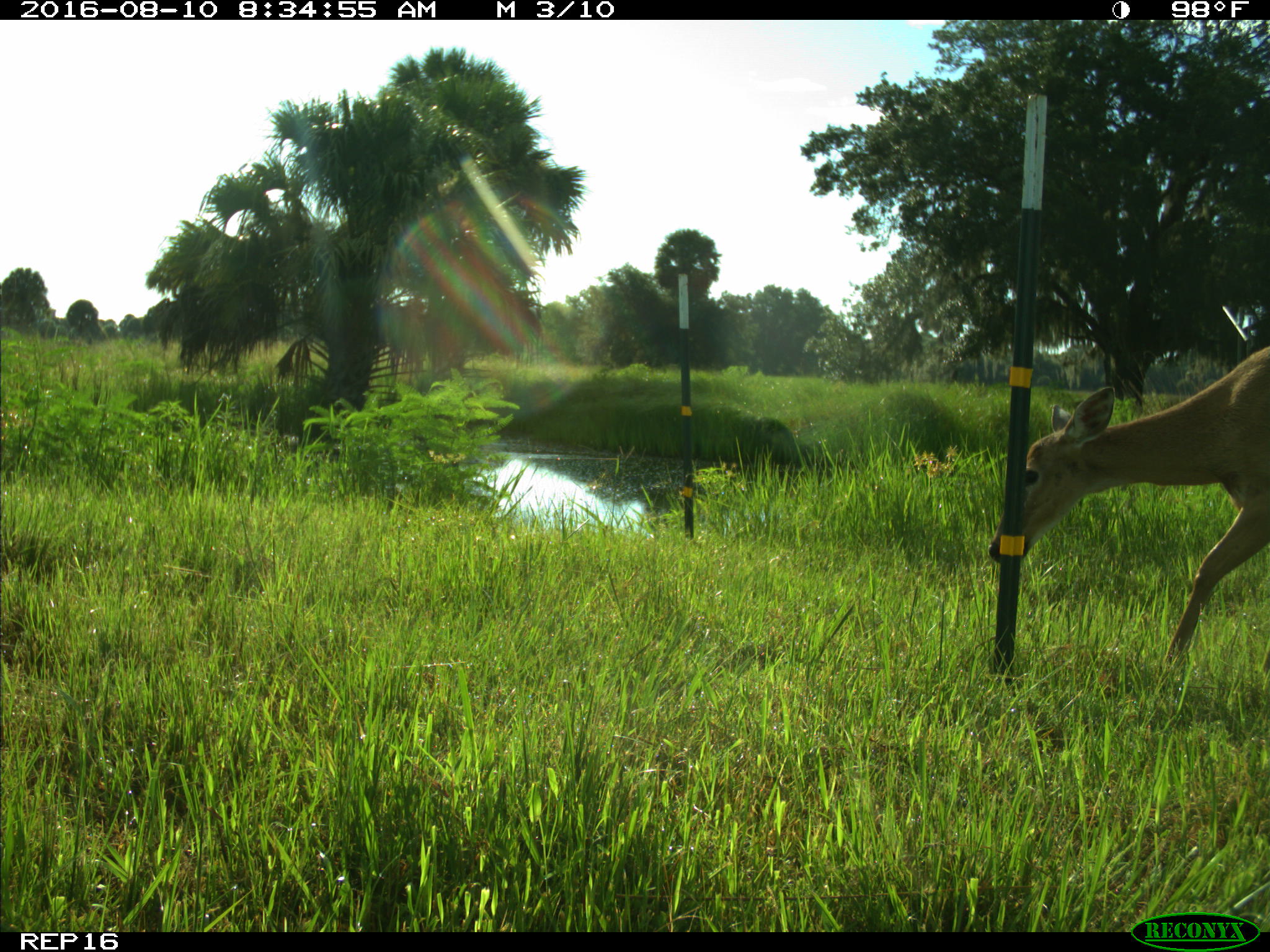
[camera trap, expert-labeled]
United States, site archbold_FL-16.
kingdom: Animalia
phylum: Chordata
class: Mammalia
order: Artiodactyla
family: Cervidae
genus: Odocoileus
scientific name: Odocoileus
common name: deer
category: unidentified deer